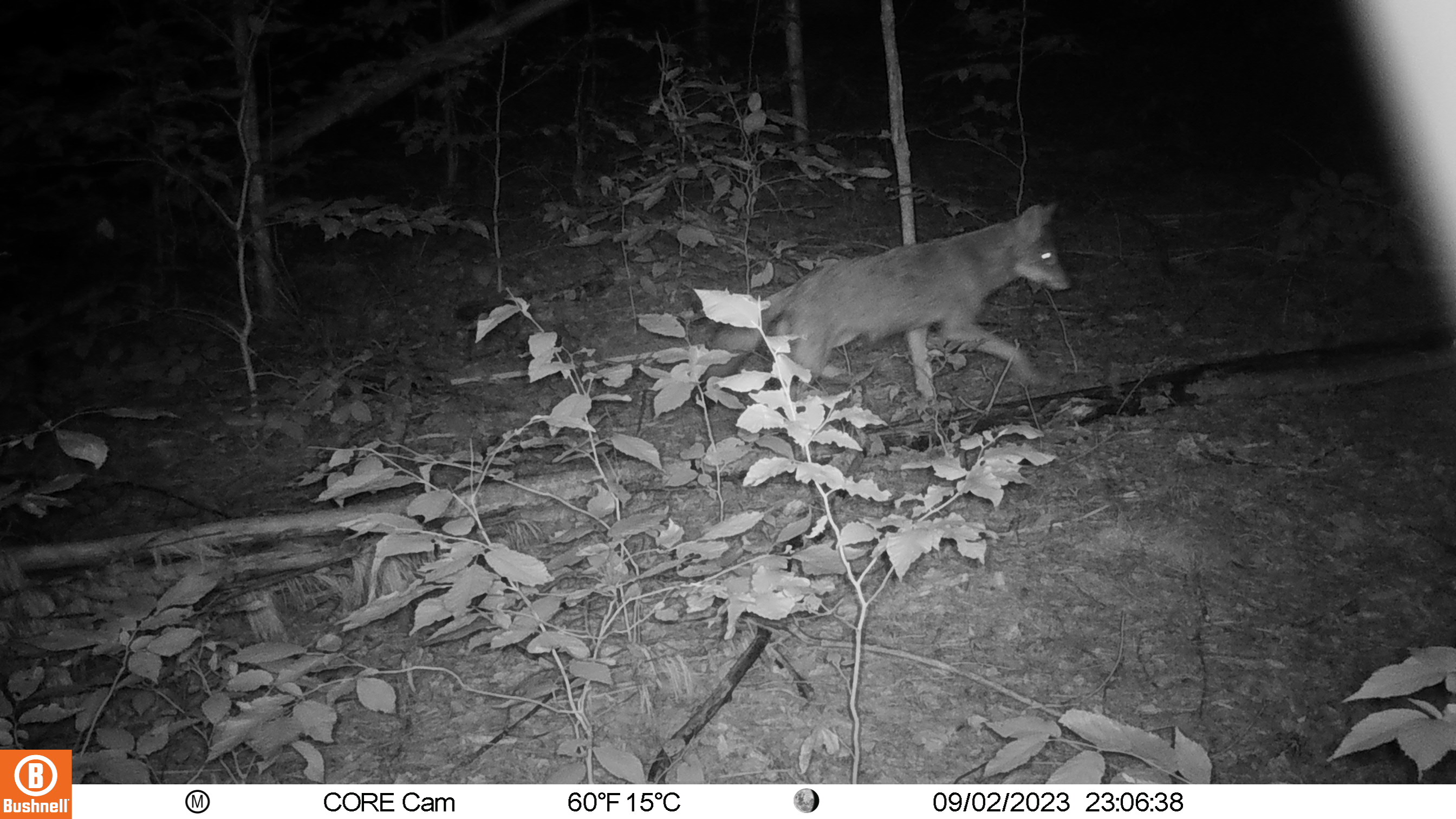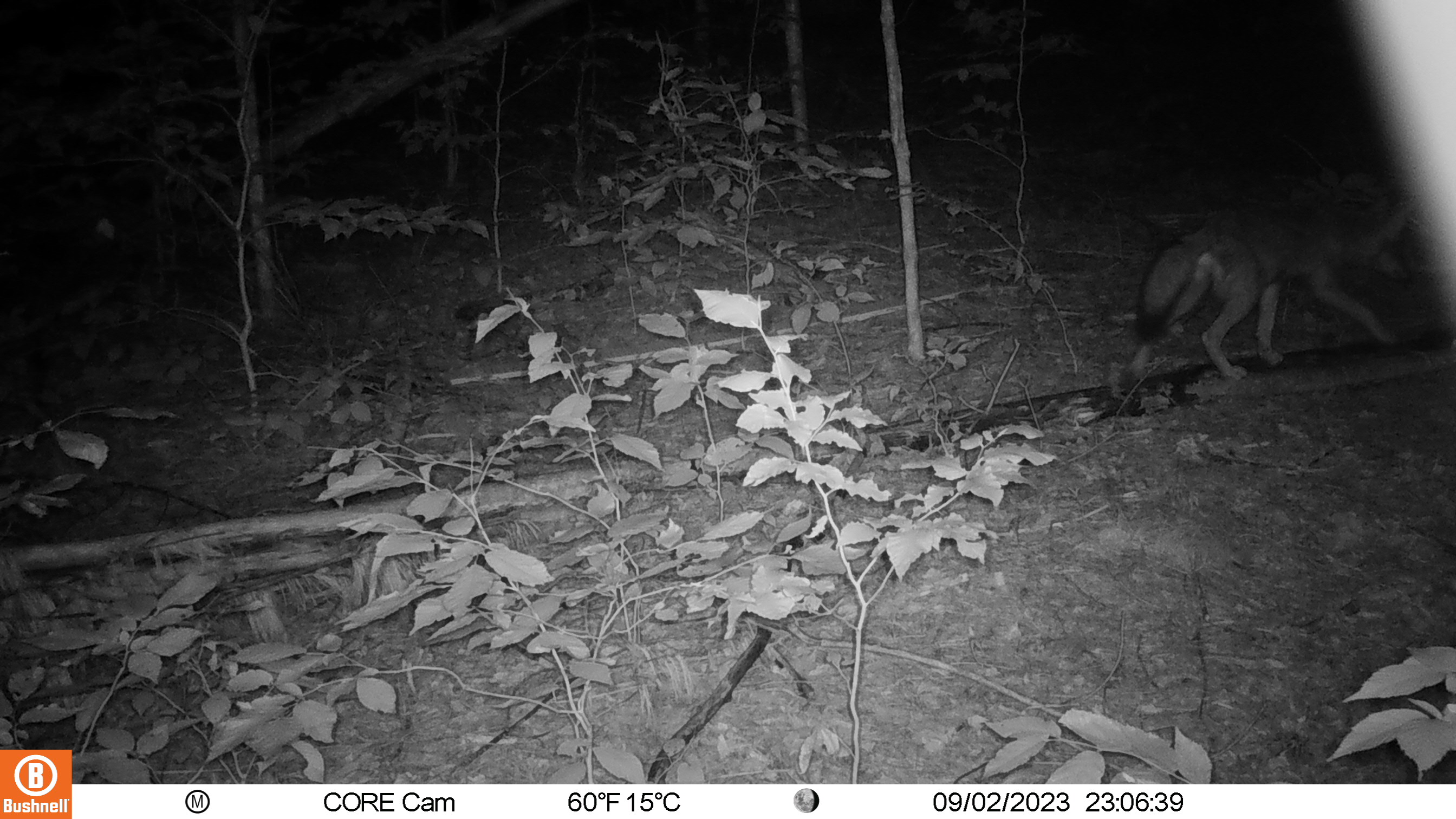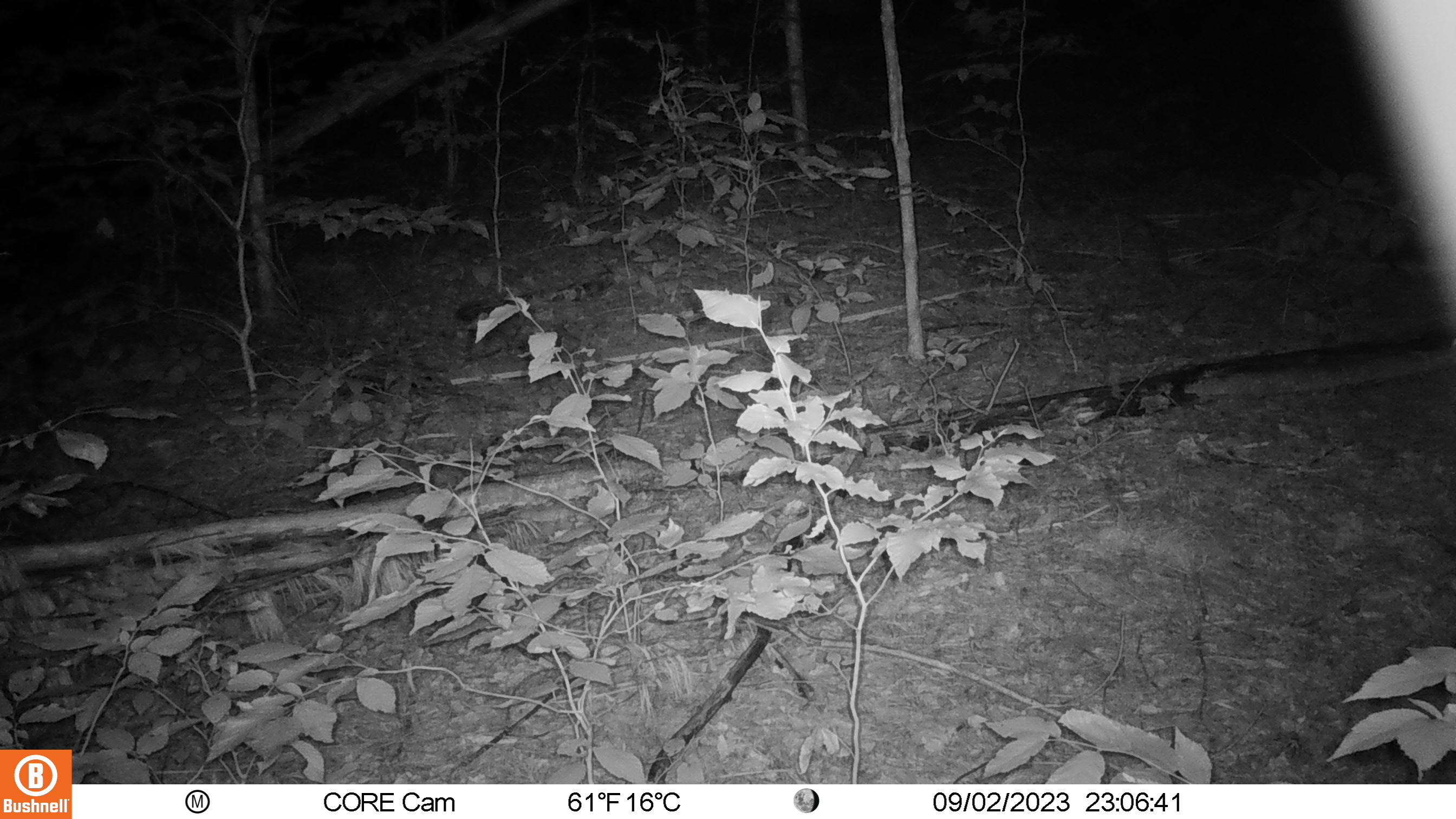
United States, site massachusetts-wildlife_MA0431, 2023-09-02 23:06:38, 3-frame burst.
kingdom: Animalia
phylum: Chordata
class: Mammalia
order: Carnivora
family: Canidae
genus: Canis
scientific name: Canis latrans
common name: coyote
Coyote (Canis latrans).